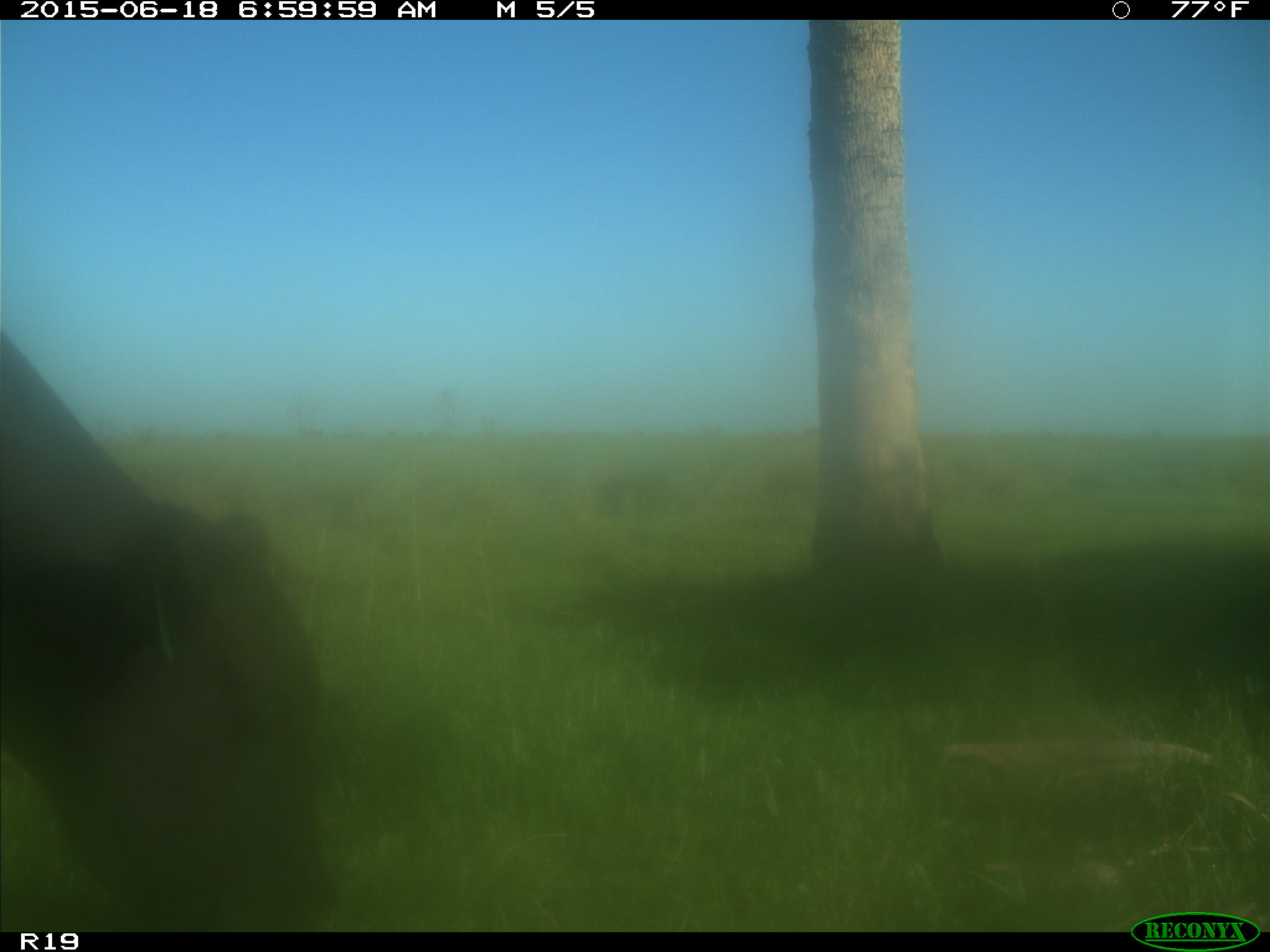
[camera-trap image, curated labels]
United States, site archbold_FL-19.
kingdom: Animalia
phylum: Chordata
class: Mammalia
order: Artiodactyla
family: Bovidae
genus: Bos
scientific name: Bos taurus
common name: domestic cow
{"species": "Bos taurus (domestic cow)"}